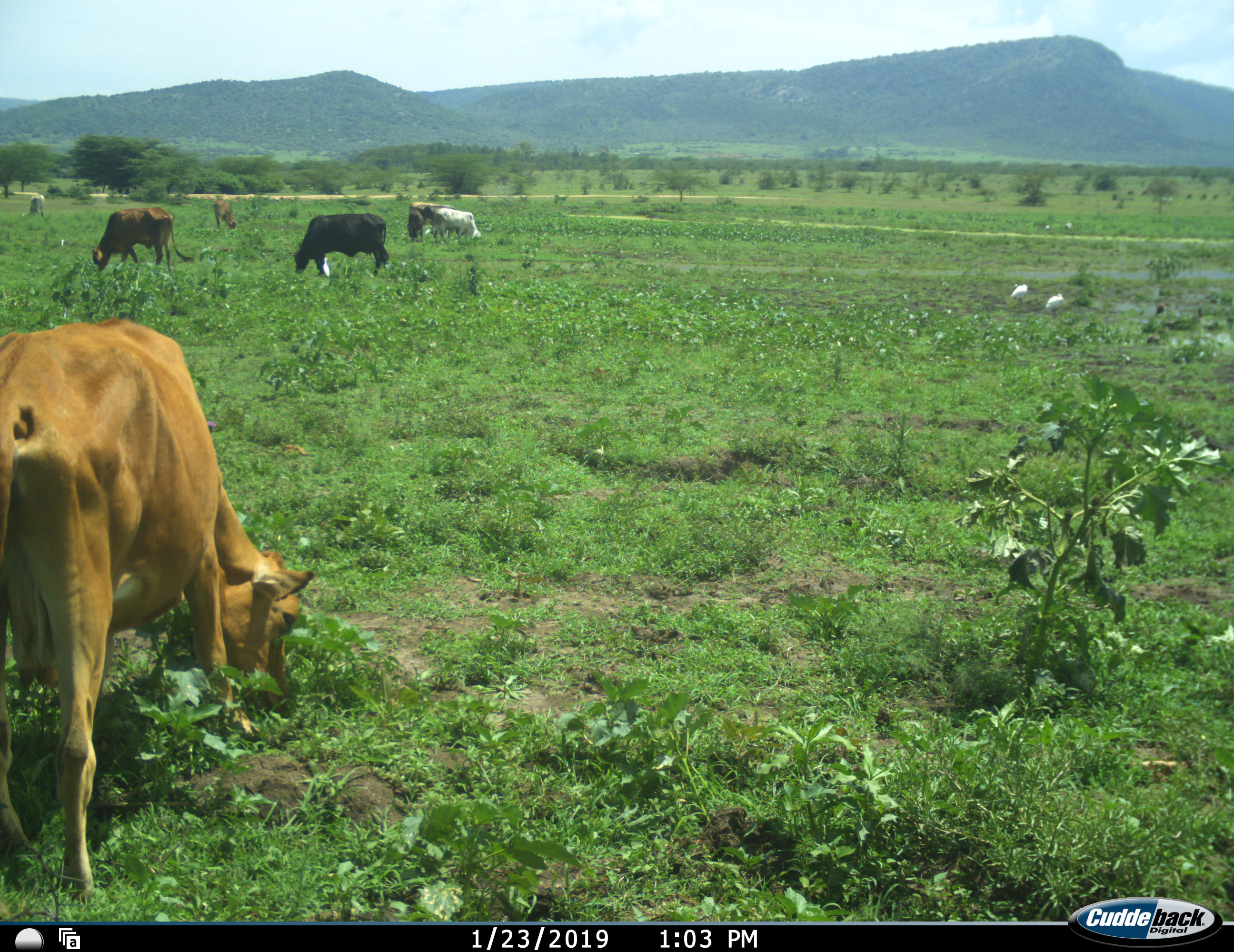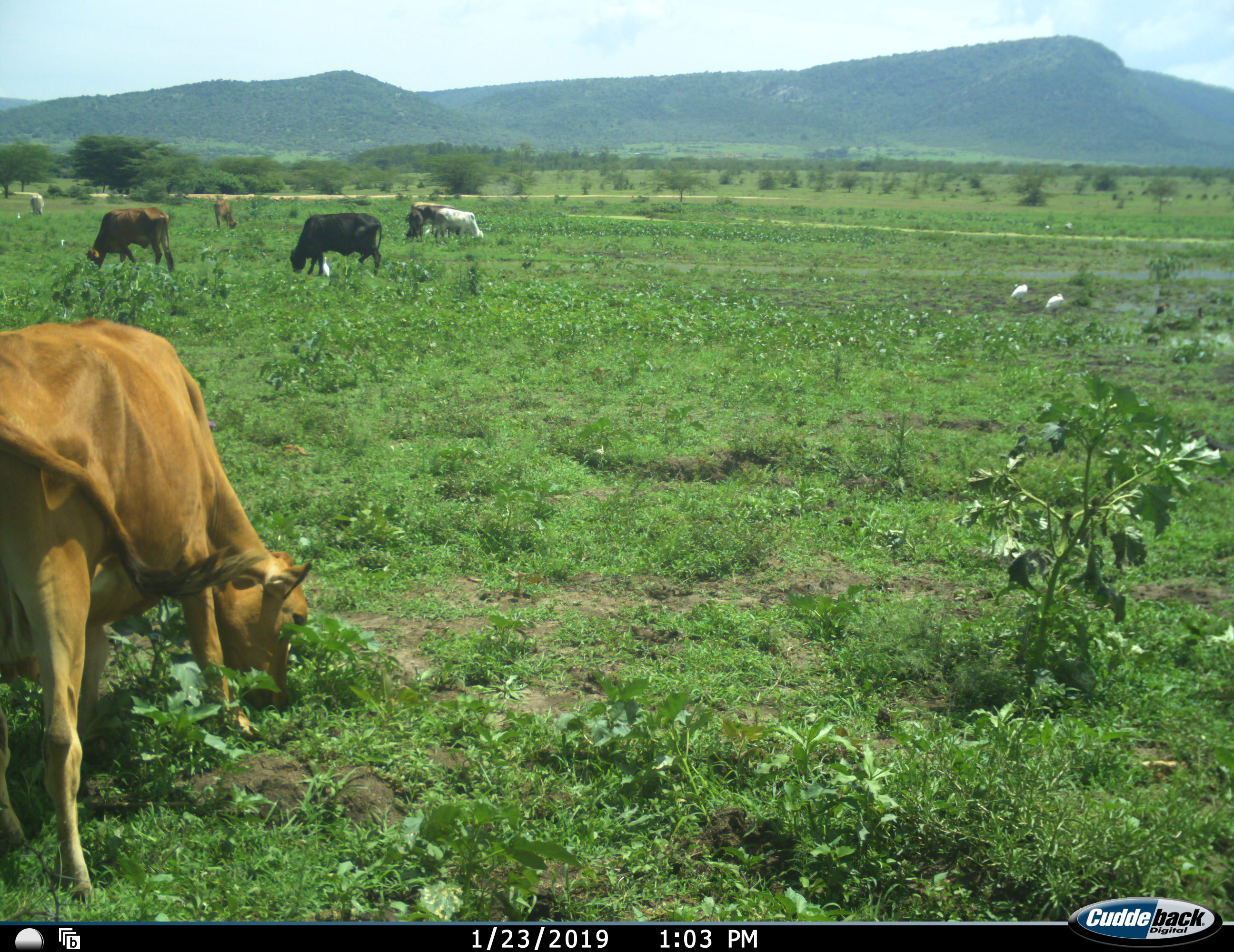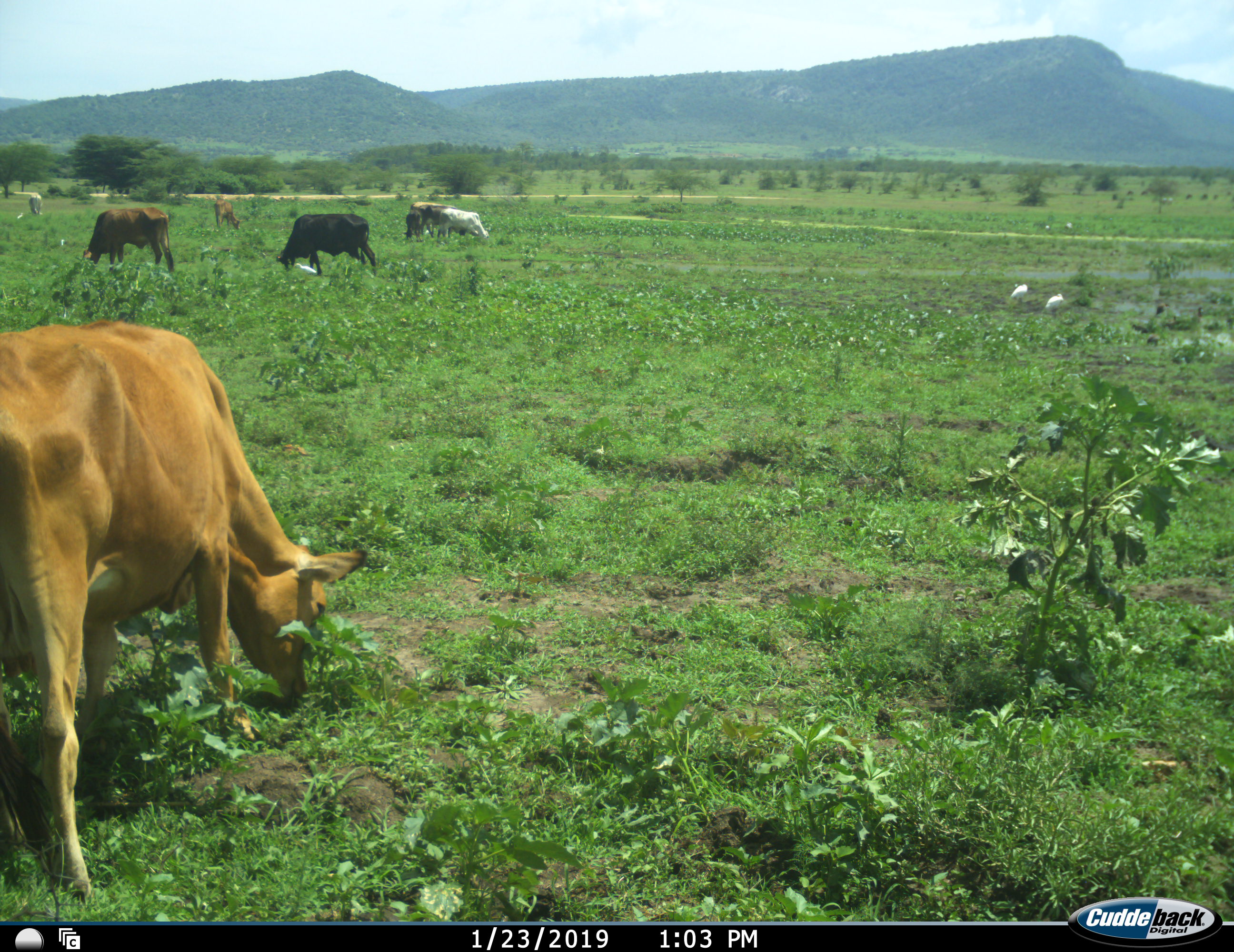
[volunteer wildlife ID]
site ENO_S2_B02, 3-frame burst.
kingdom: Animalia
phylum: Chordata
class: Aves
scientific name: Aves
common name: bird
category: birdother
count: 5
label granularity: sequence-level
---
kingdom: Animalia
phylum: Chordata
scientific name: Vertebrata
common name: domestic animal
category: domesticanimal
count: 8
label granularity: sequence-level